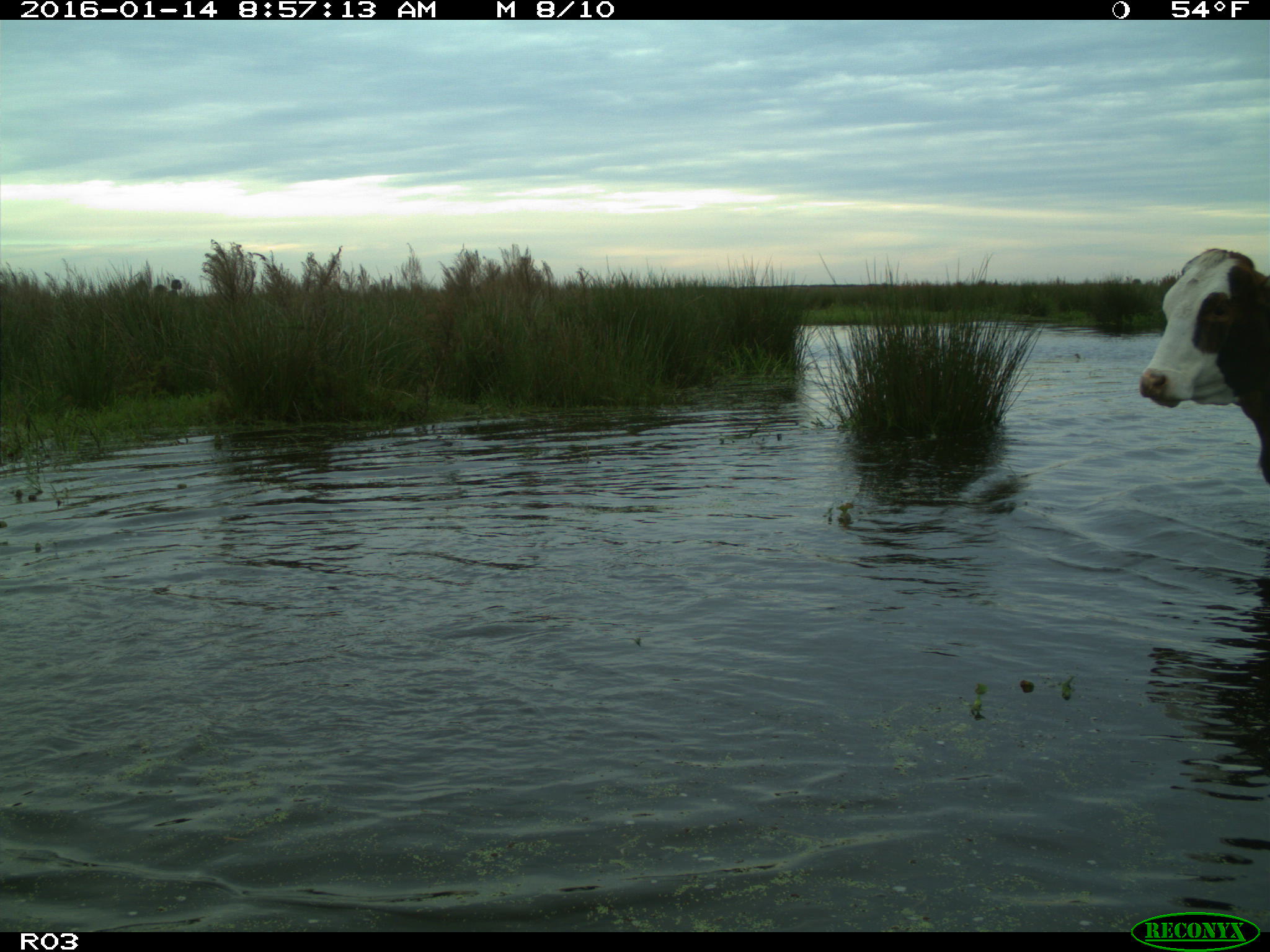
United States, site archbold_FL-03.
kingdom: Animalia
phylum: Chordata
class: Mammalia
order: Artiodactyla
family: Bovidae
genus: Bos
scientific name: Bos taurus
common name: domestic cow